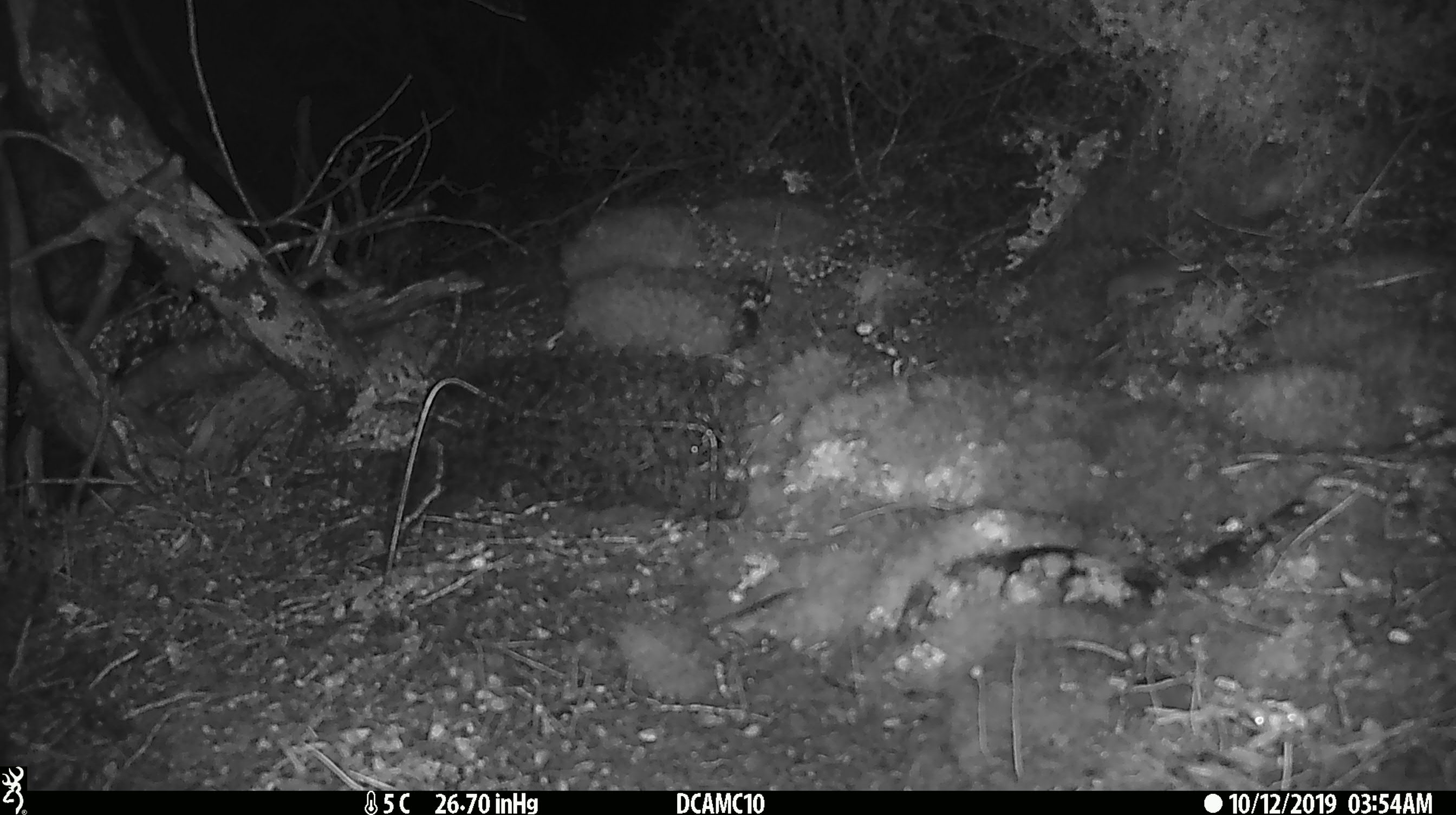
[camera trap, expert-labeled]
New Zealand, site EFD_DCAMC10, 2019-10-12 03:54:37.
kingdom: Animalia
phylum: Chordata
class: Mammalia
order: Rodentia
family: Muridae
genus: Mus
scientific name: Mus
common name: mouse